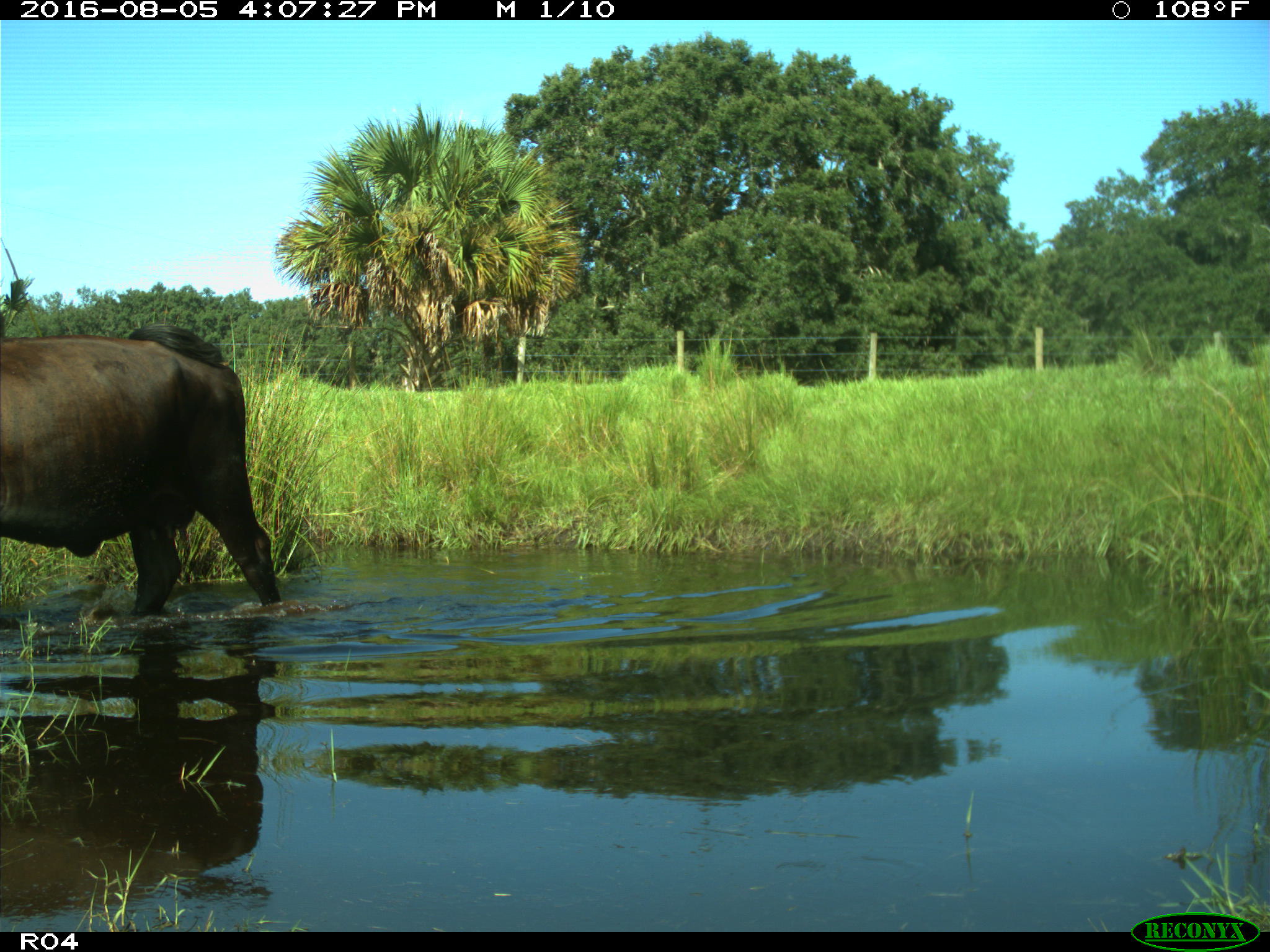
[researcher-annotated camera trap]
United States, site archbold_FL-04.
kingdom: Animalia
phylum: Chordata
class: Mammalia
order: Artiodactyla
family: Bovidae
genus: Bos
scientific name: Bos taurus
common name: domestic cow